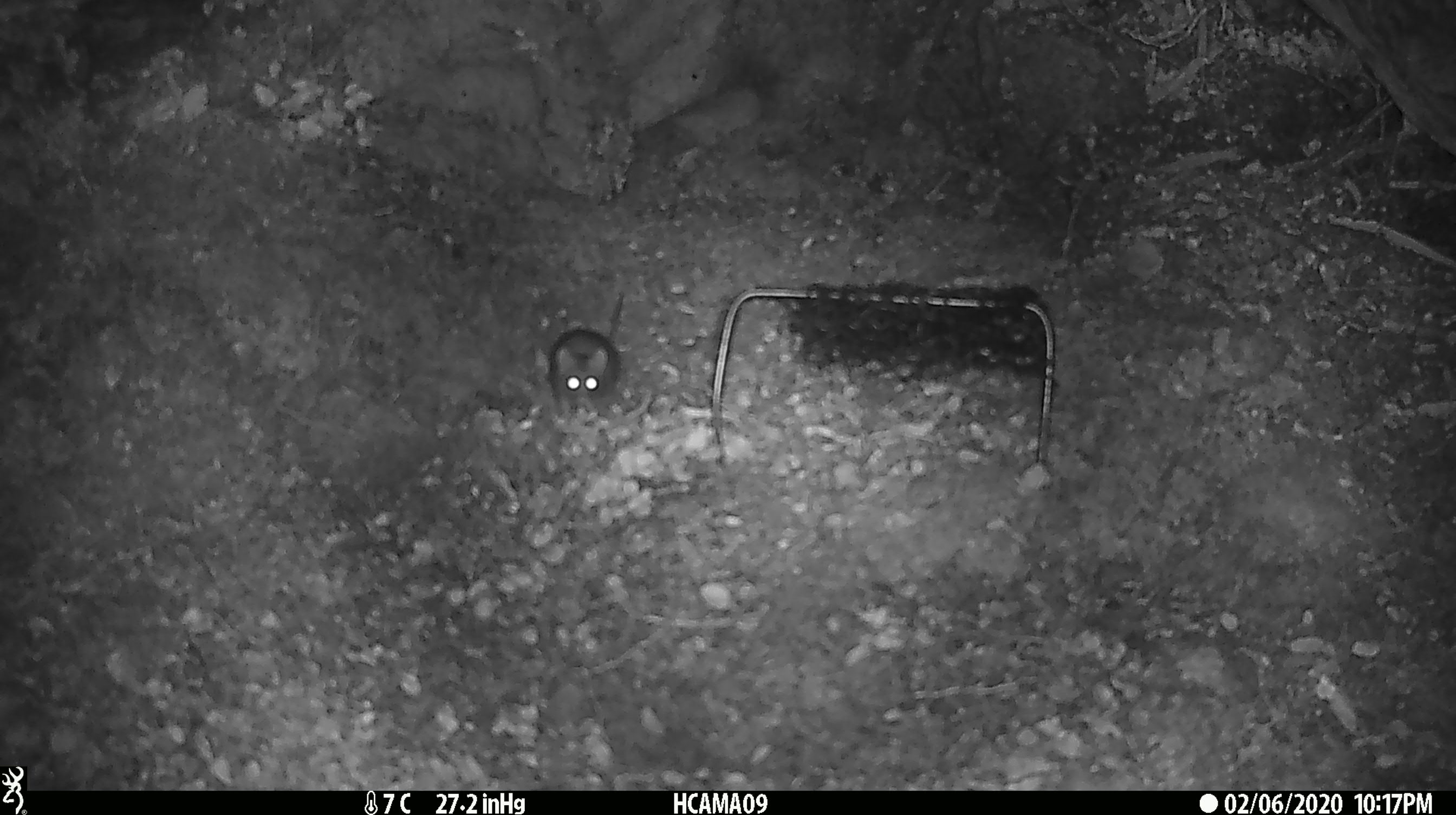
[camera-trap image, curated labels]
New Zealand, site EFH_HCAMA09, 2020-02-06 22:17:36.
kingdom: Animalia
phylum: Chordata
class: Mammalia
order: Rodentia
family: Muridae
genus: Mus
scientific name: Mus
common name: mouse